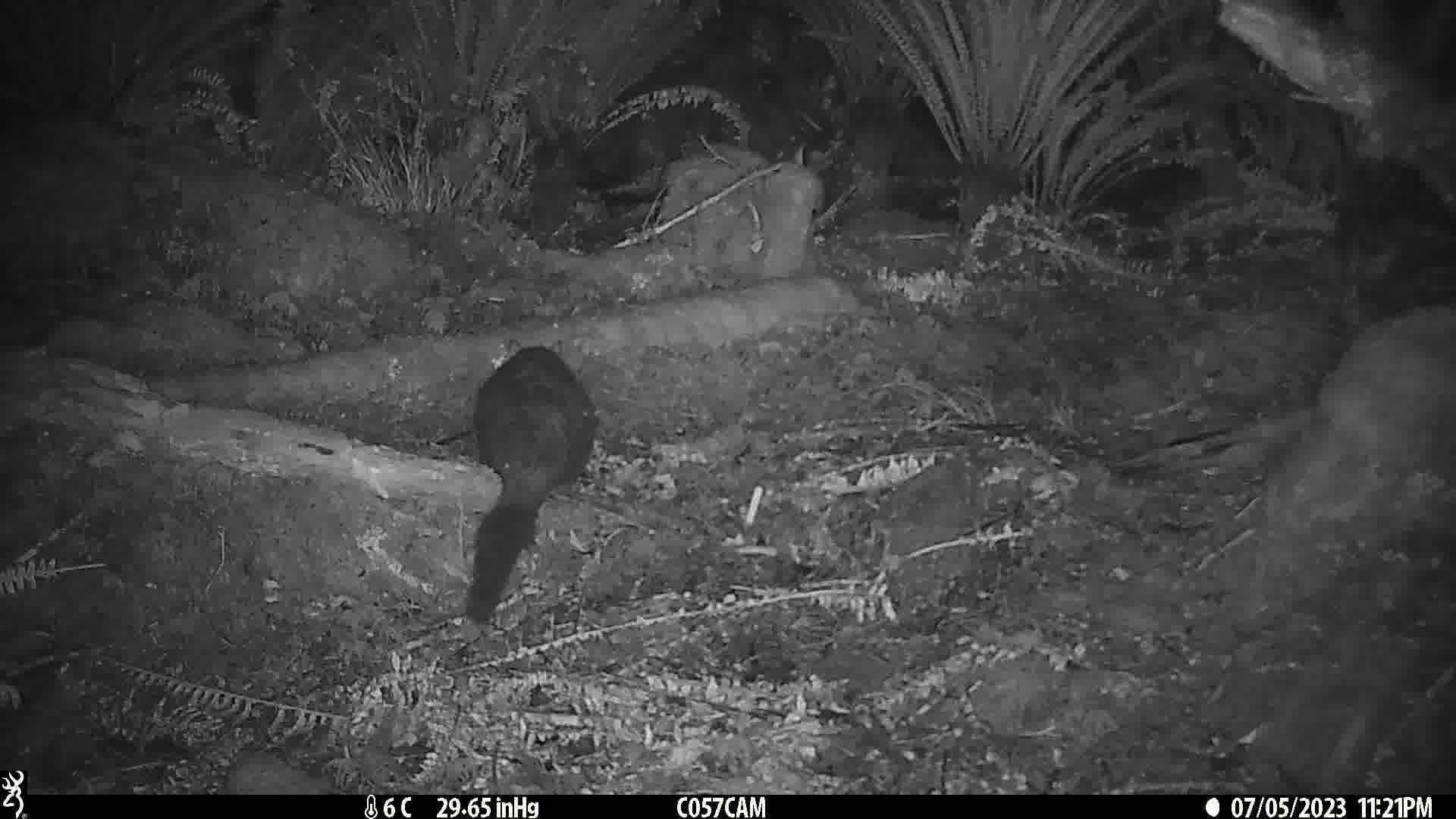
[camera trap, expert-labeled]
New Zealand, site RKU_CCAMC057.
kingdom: Animalia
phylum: Chordata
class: Mammalia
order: Diprotodontia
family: Phalangeridae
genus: Trichosurus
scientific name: Trichosurus vulpecula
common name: common brushtail possum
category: possum